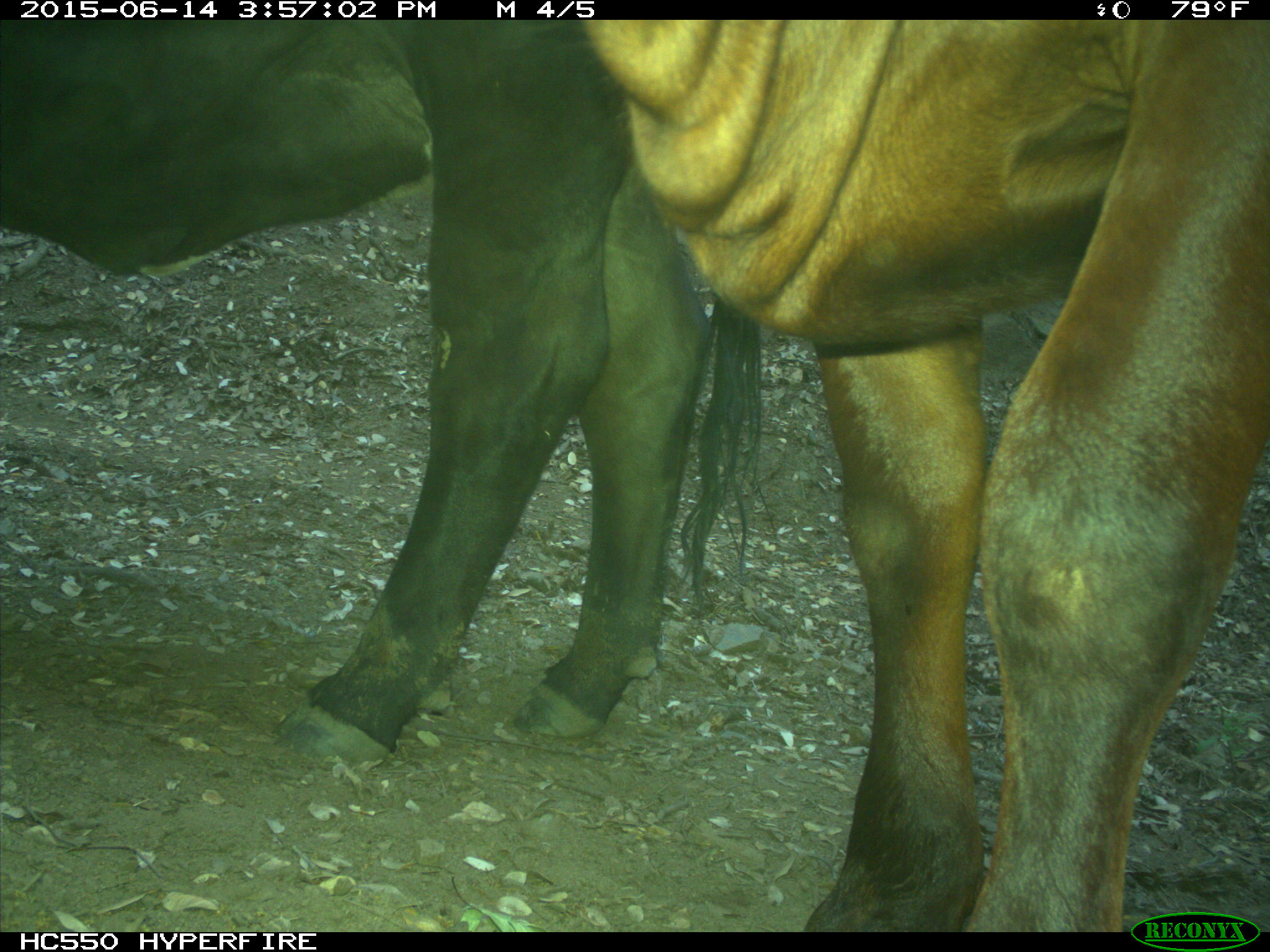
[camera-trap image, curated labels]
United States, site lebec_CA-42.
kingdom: Animalia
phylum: Chordata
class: Mammalia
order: Artiodactyla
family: Bovidae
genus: Bos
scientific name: Bos taurus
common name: domestic cow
Bos taurus (domestic cow).